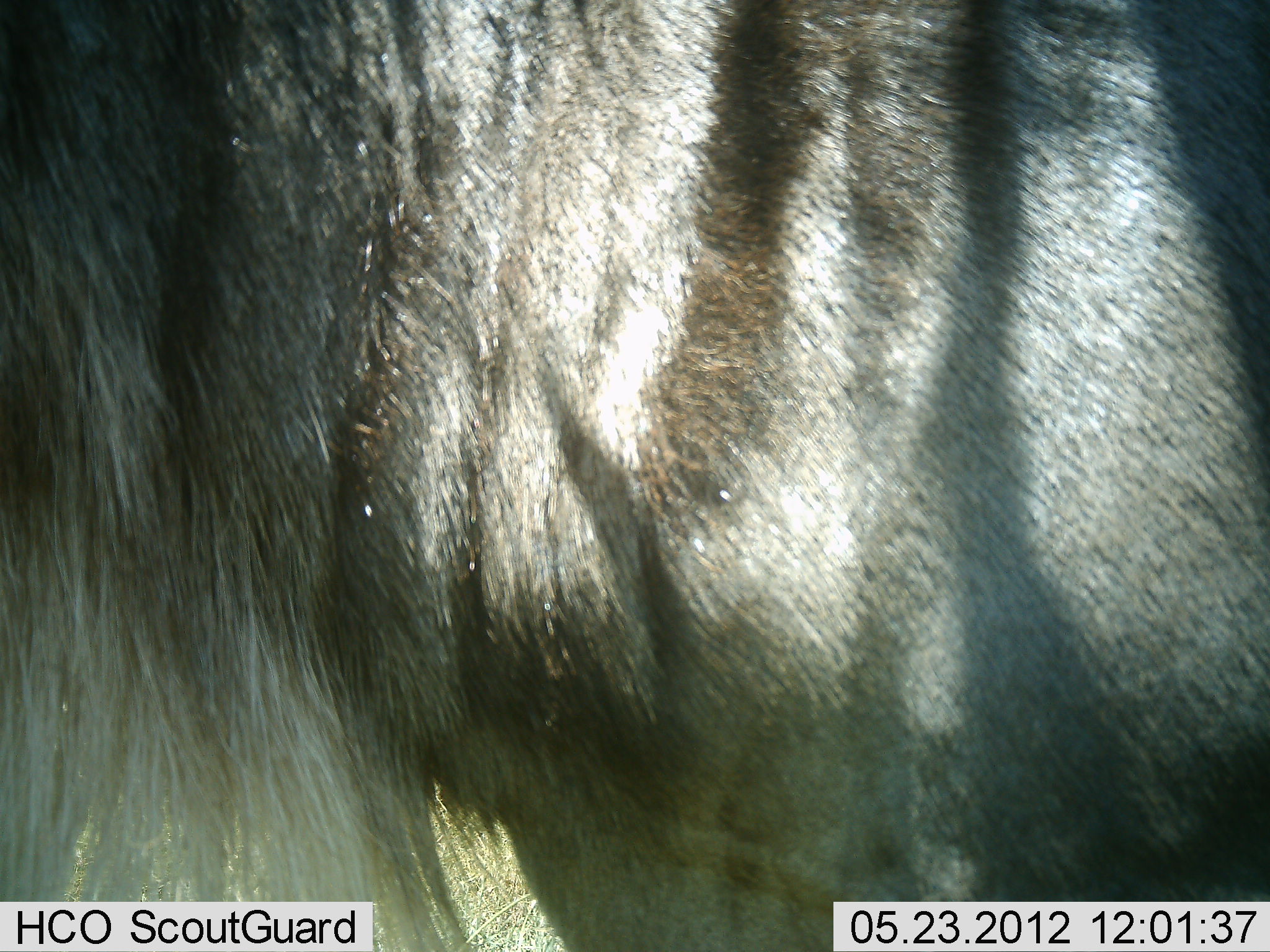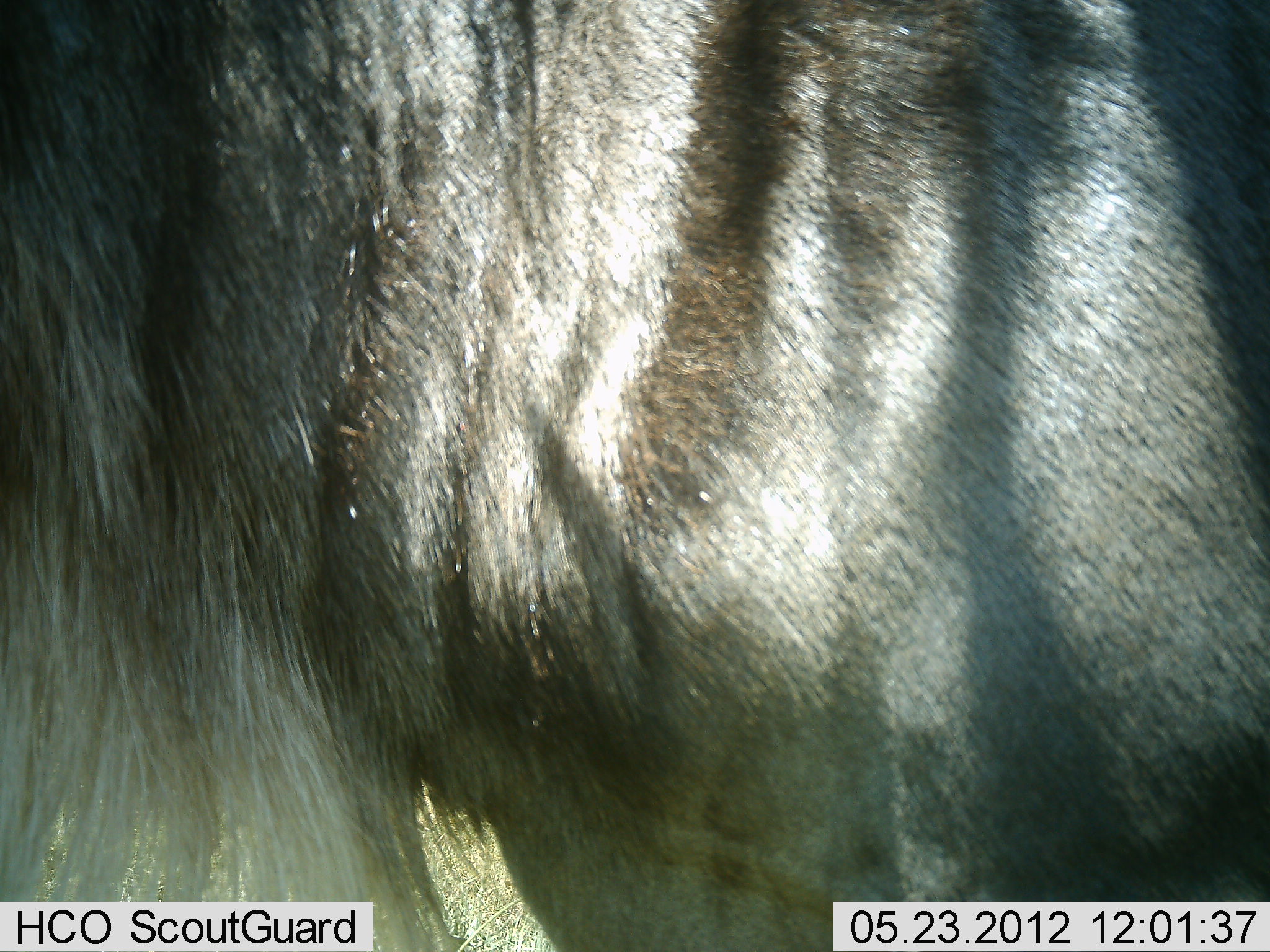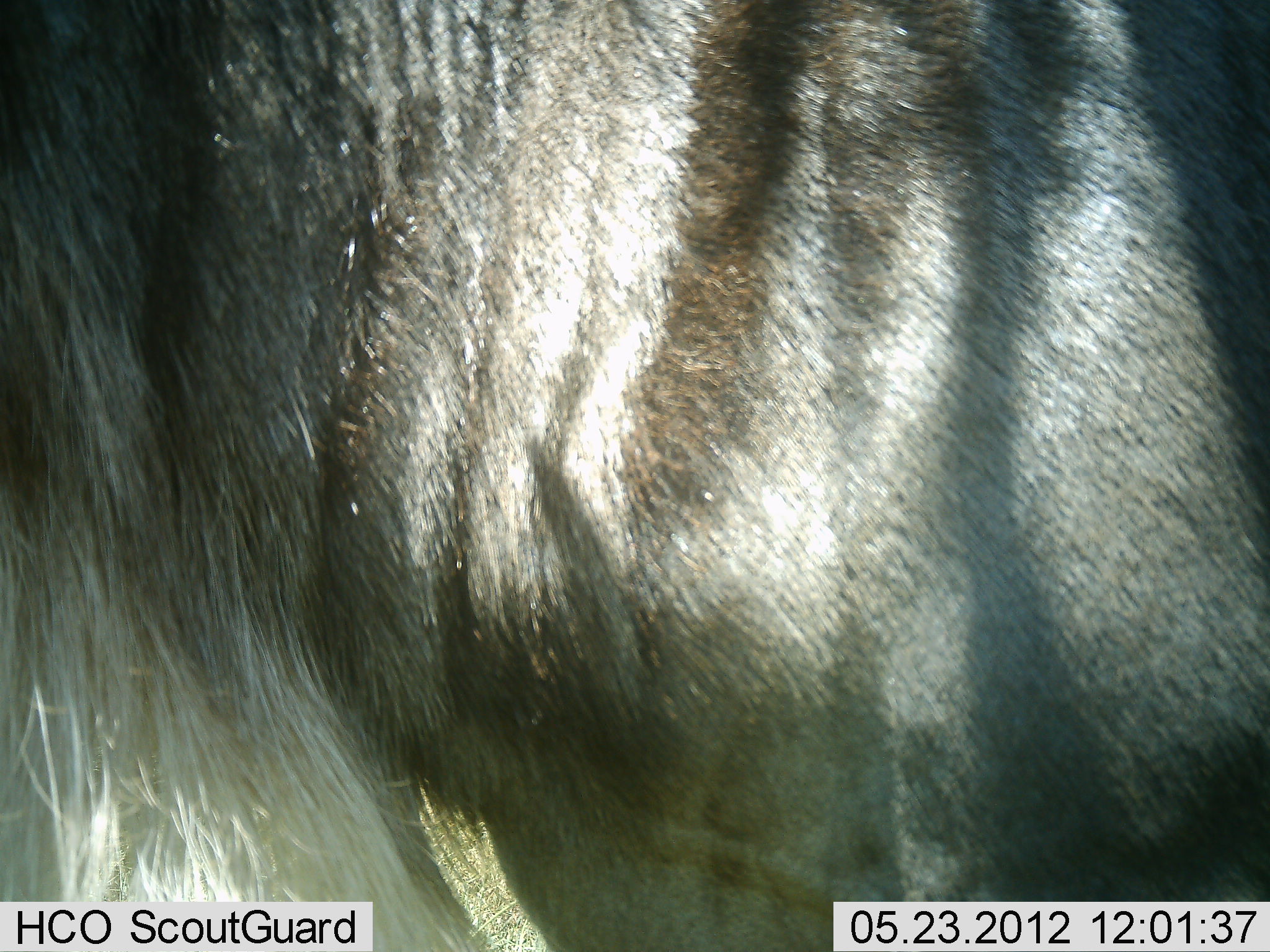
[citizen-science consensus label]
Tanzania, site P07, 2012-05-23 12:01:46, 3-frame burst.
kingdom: Animalia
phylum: Chordata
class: Mammalia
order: Artiodactyla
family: Bovidae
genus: Connochaetes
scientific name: Connochaetes taurinus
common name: blue wildebeest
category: wildebeest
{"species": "wildebeest (blue wildebeest) (Connochaetes taurinus)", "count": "1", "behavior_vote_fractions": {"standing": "95%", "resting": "0%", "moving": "5%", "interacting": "0%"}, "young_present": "0%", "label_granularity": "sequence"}